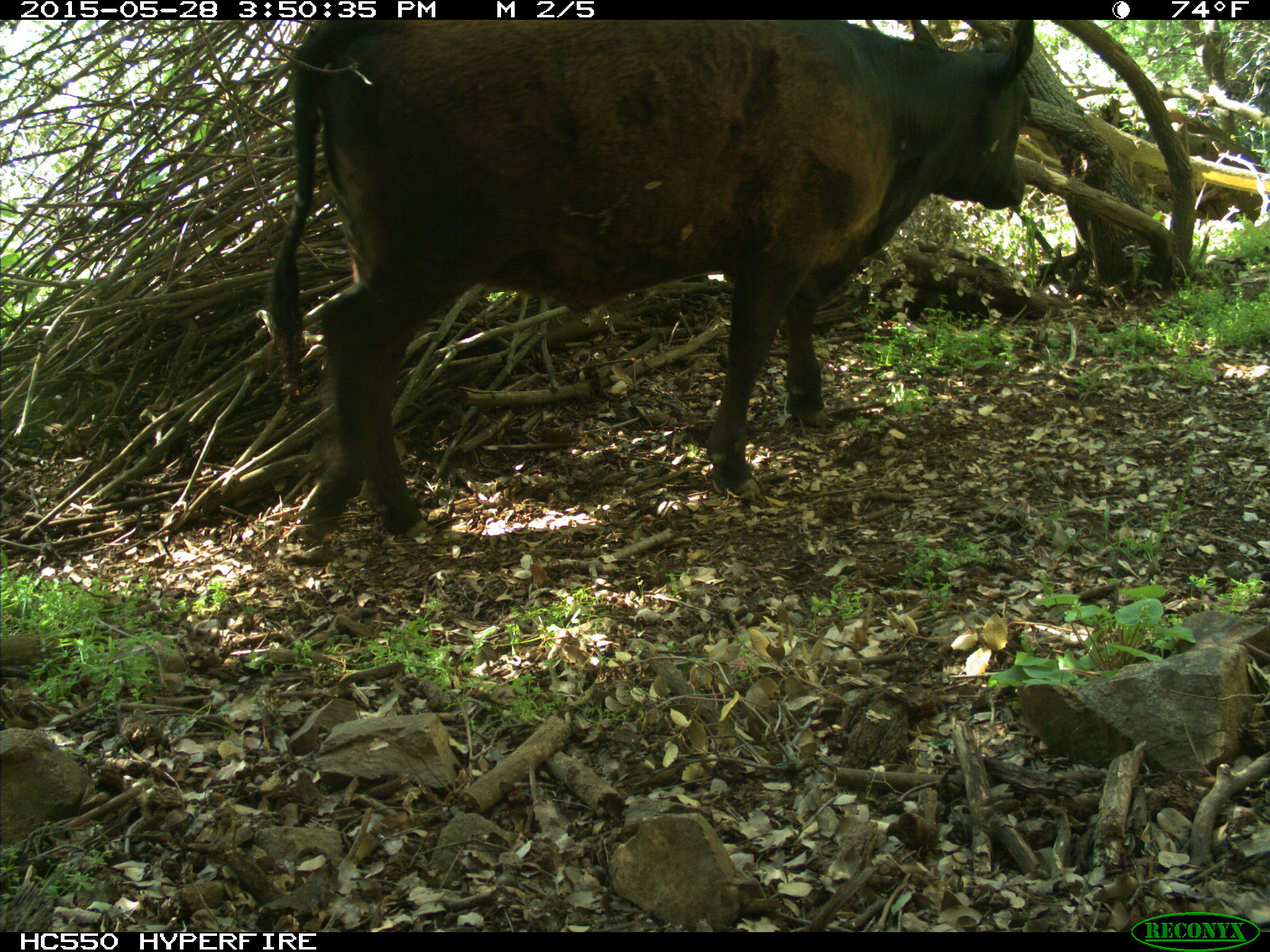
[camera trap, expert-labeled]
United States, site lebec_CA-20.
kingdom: Animalia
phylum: Chordata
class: Mammalia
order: Artiodactyla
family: Bovidae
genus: Bos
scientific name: Bos taurus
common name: domestic cow